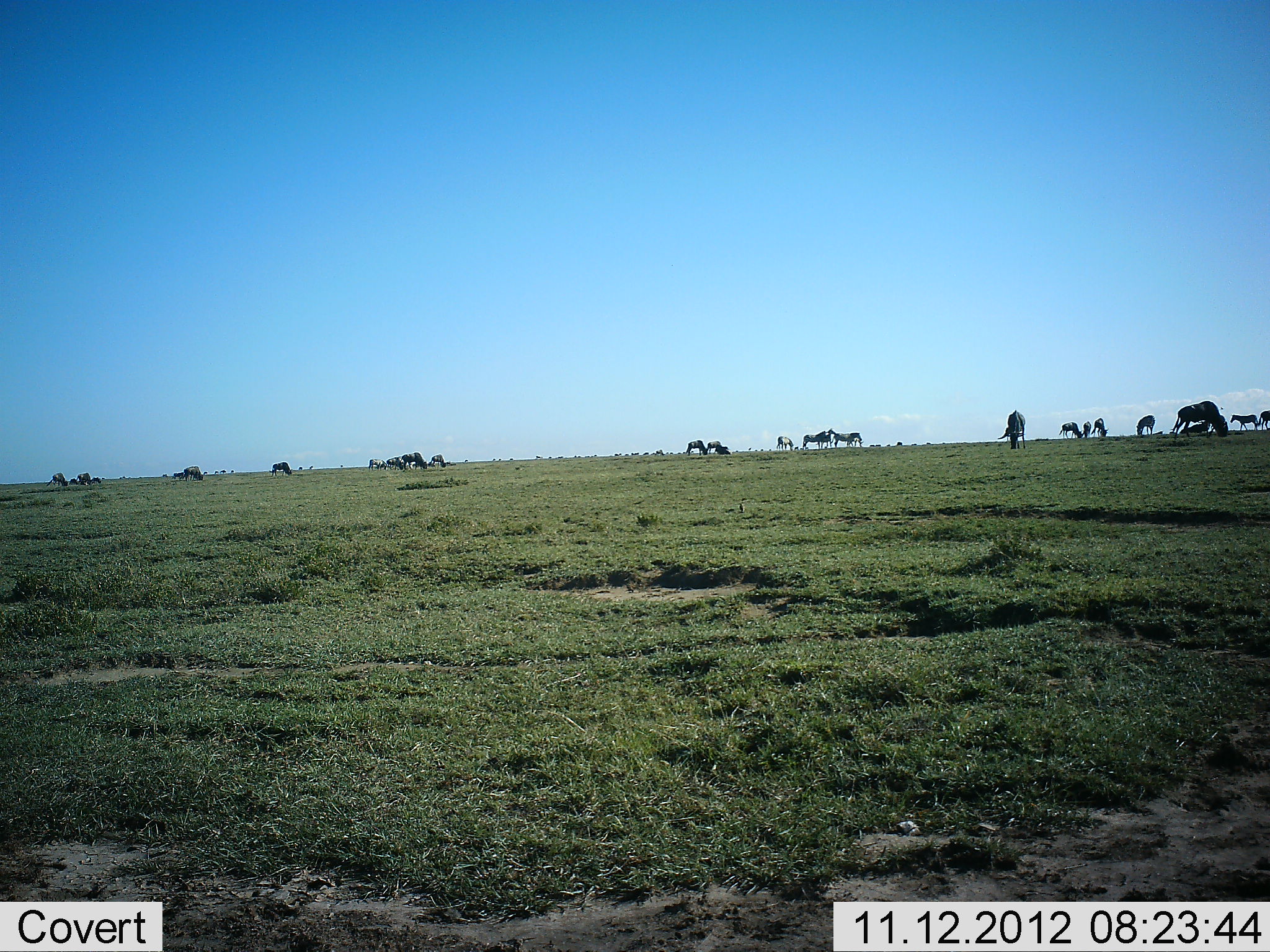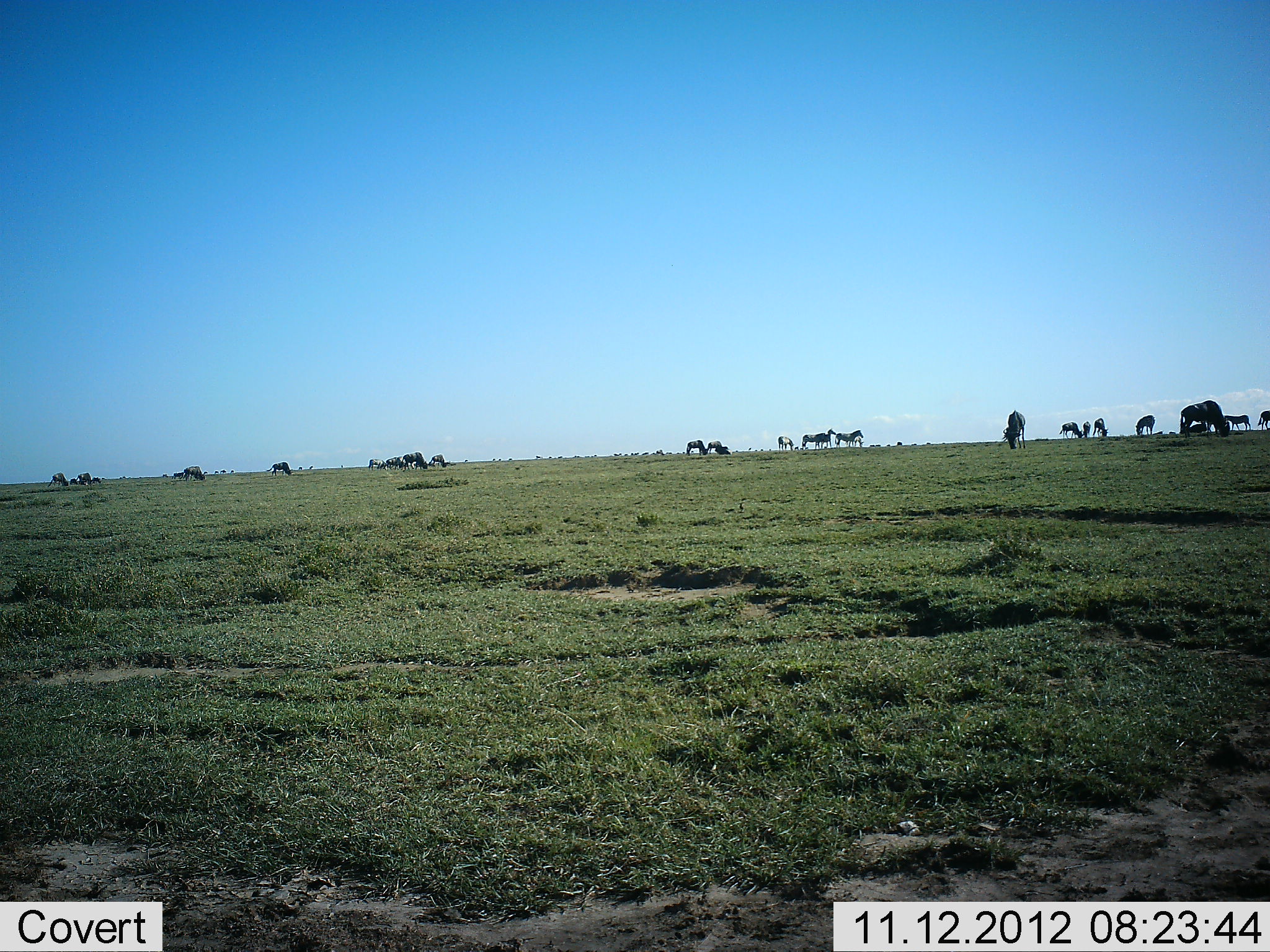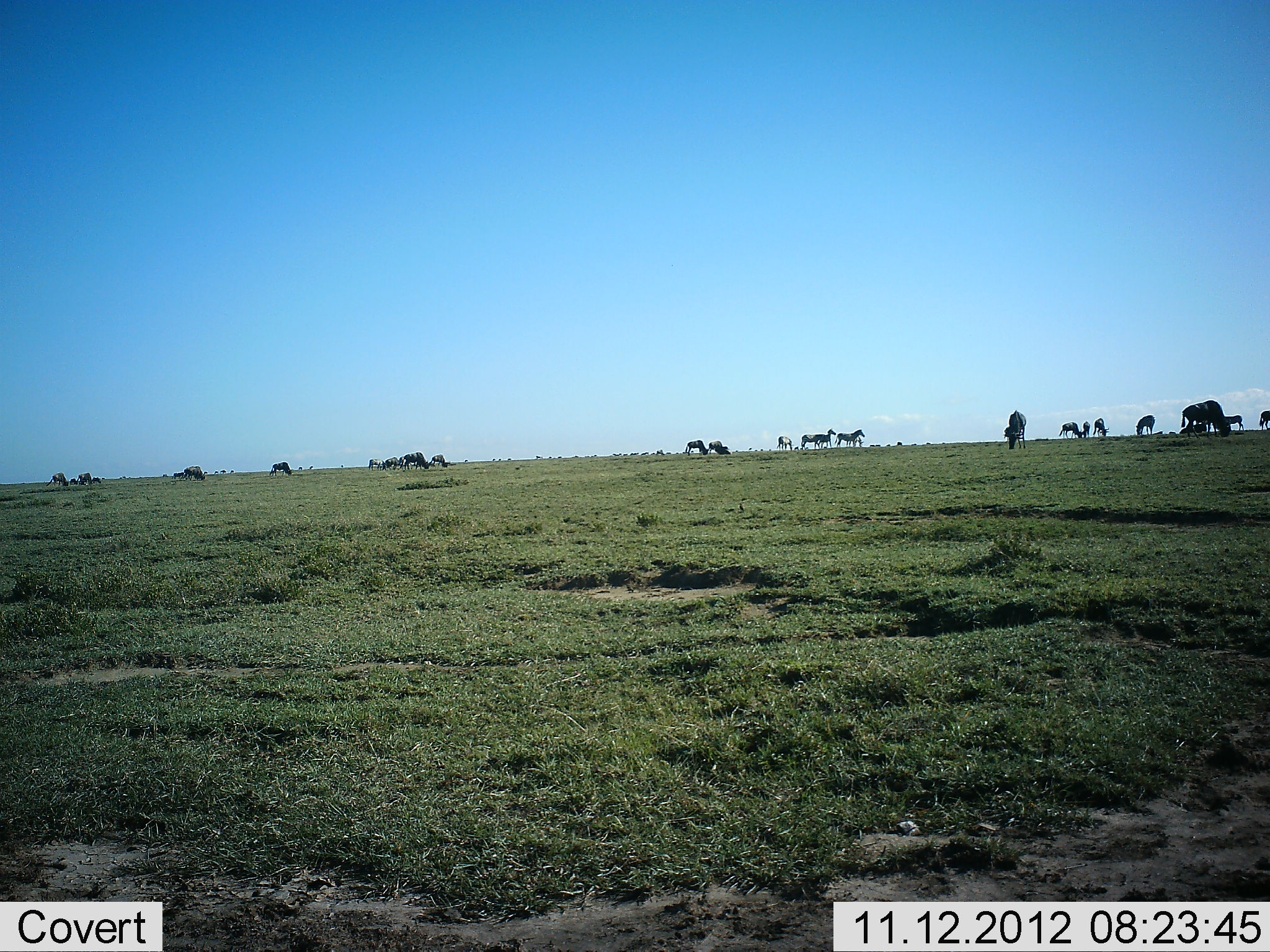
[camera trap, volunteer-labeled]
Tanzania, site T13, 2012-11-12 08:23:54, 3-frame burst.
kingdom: Animalia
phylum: Chordata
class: Mammalia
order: Artiodactyla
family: Bovidae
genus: Connochaetes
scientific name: Connochaetes taurinus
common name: blue wildebeest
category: wildebeest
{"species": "wildebeest (blue wildebeest) (Connochaetes taurinus)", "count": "11-50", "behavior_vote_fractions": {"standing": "54%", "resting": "0%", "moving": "38%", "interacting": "0%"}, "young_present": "0%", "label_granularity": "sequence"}